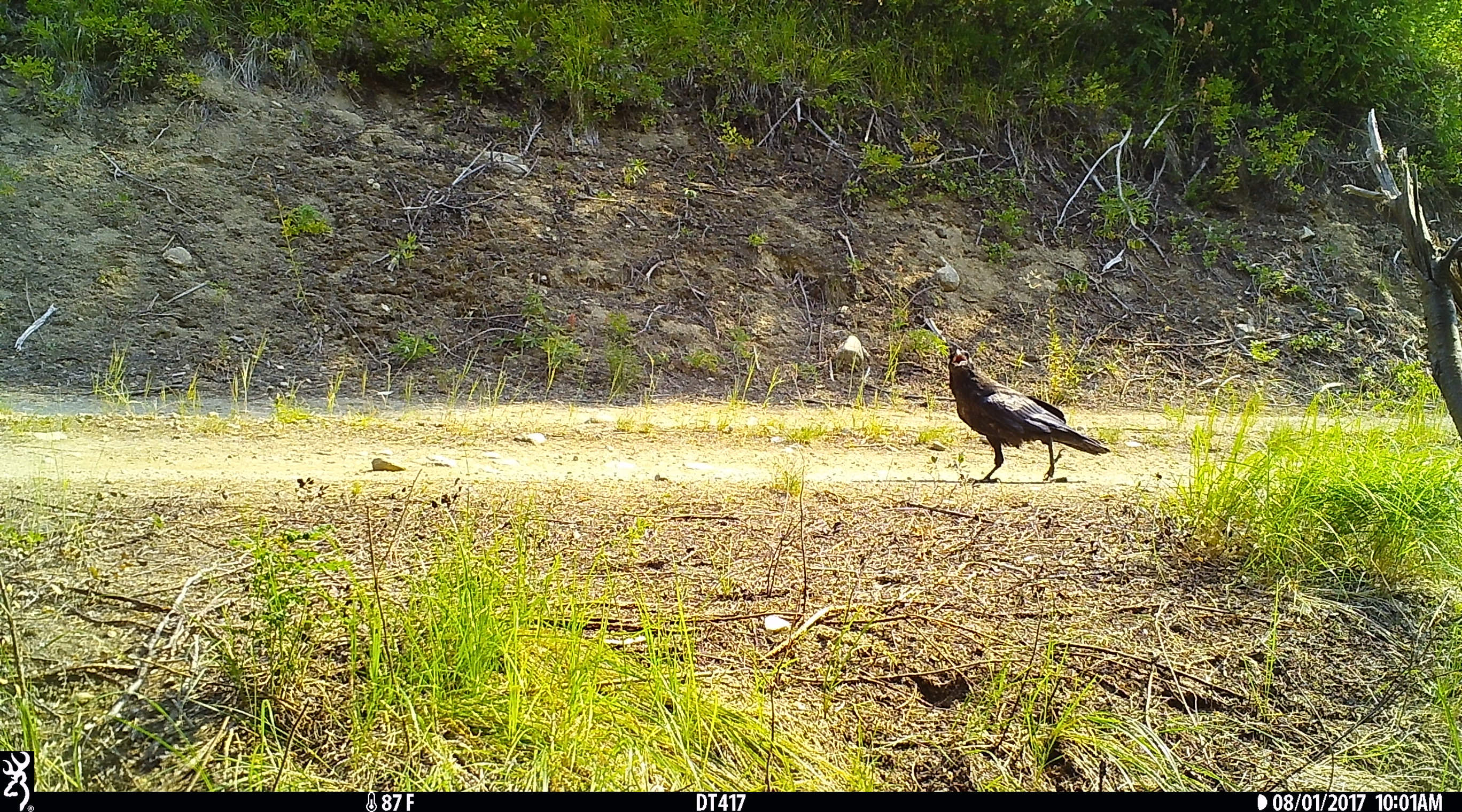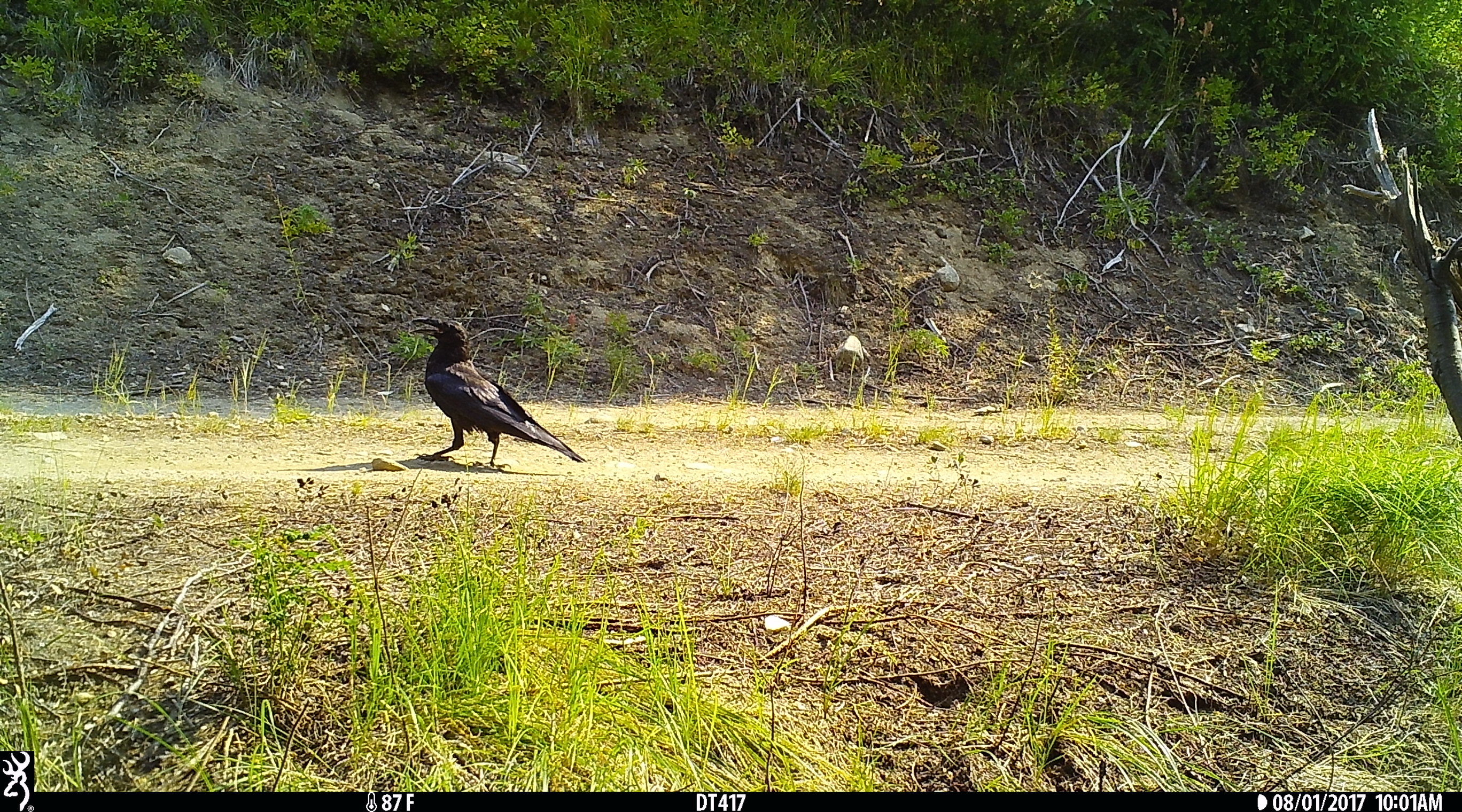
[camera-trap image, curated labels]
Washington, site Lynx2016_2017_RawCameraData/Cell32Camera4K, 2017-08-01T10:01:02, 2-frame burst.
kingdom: Animalia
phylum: Chordata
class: Aves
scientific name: Aves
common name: birds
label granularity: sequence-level